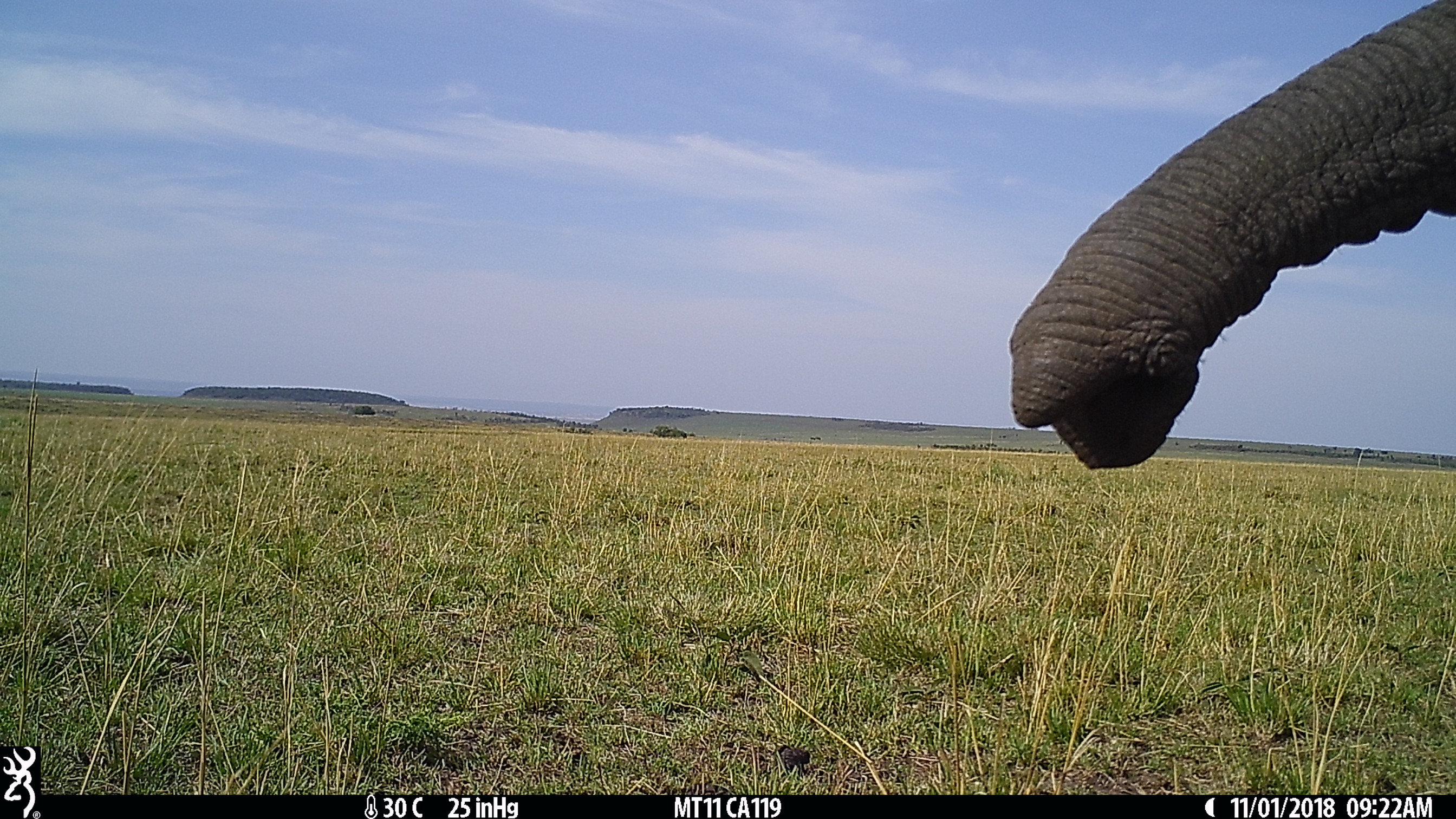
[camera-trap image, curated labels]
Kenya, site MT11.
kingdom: Animalia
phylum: Chordata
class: Mammalia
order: Proboscidea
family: Elephantidae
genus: Loxodonta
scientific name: Loxodonta africana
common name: elephant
Elephant (Loxodonta africana).